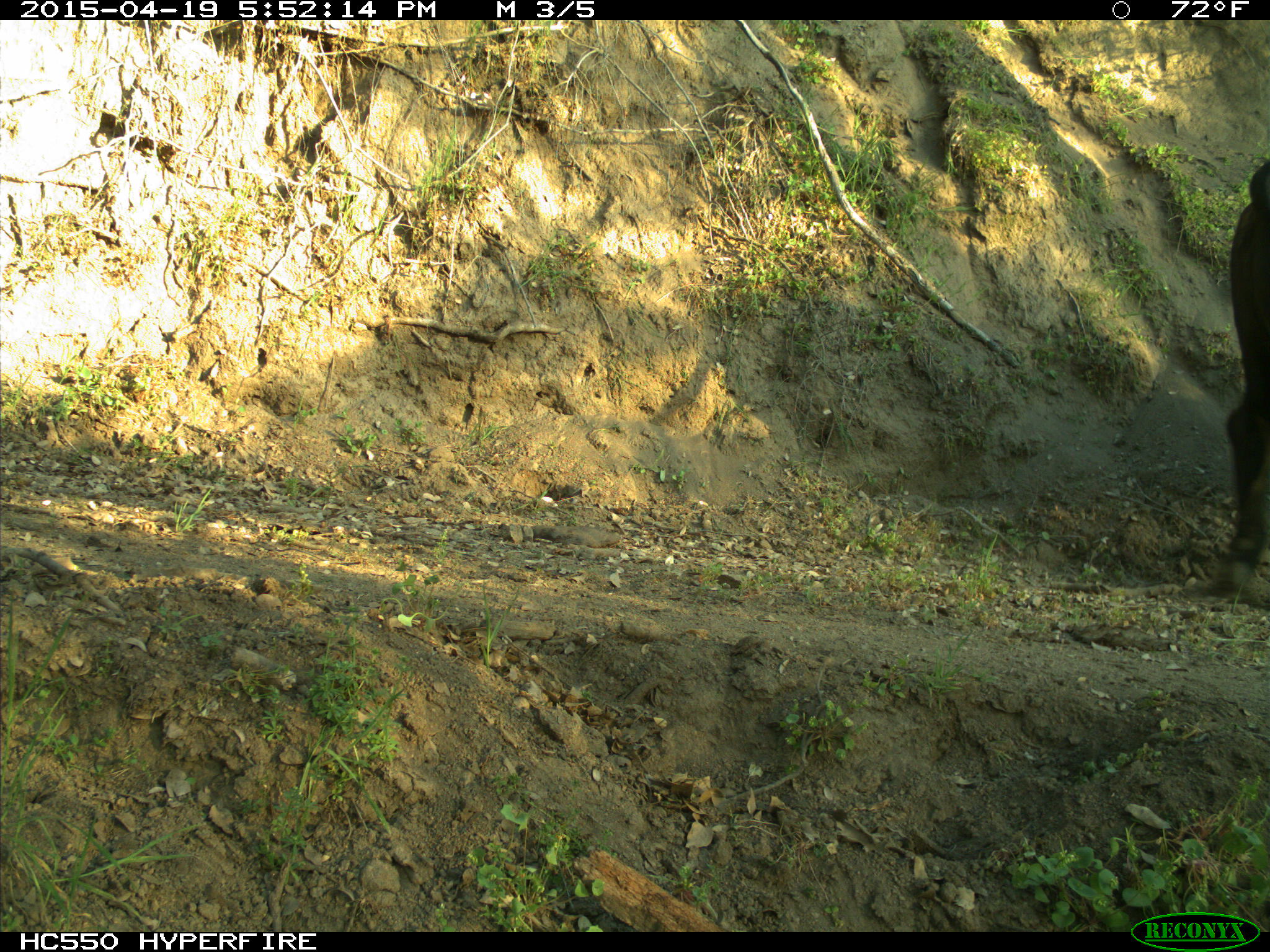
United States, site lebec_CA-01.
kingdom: Animalia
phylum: Chordata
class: Mammalia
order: Artiodactyla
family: Bovidae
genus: Bos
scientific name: Bos taurus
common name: domestic cow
Bos taurus (domestic cow).